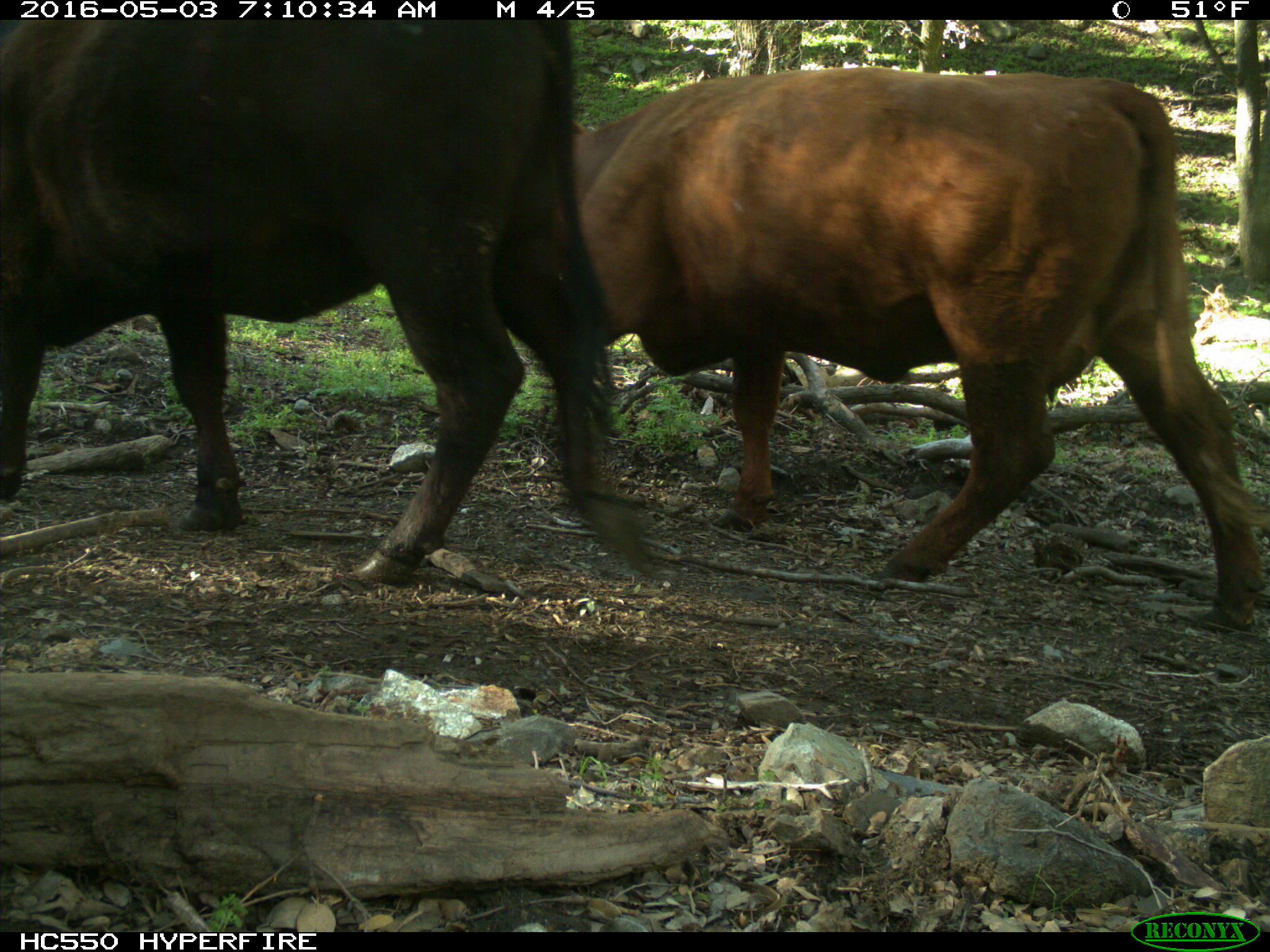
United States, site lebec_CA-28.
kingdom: Animalia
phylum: Chordata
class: Mammalia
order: Artiodactyla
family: Bovidae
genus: Bos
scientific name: Bos taurus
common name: domestic cow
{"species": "Bos taurus (domestic cow)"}